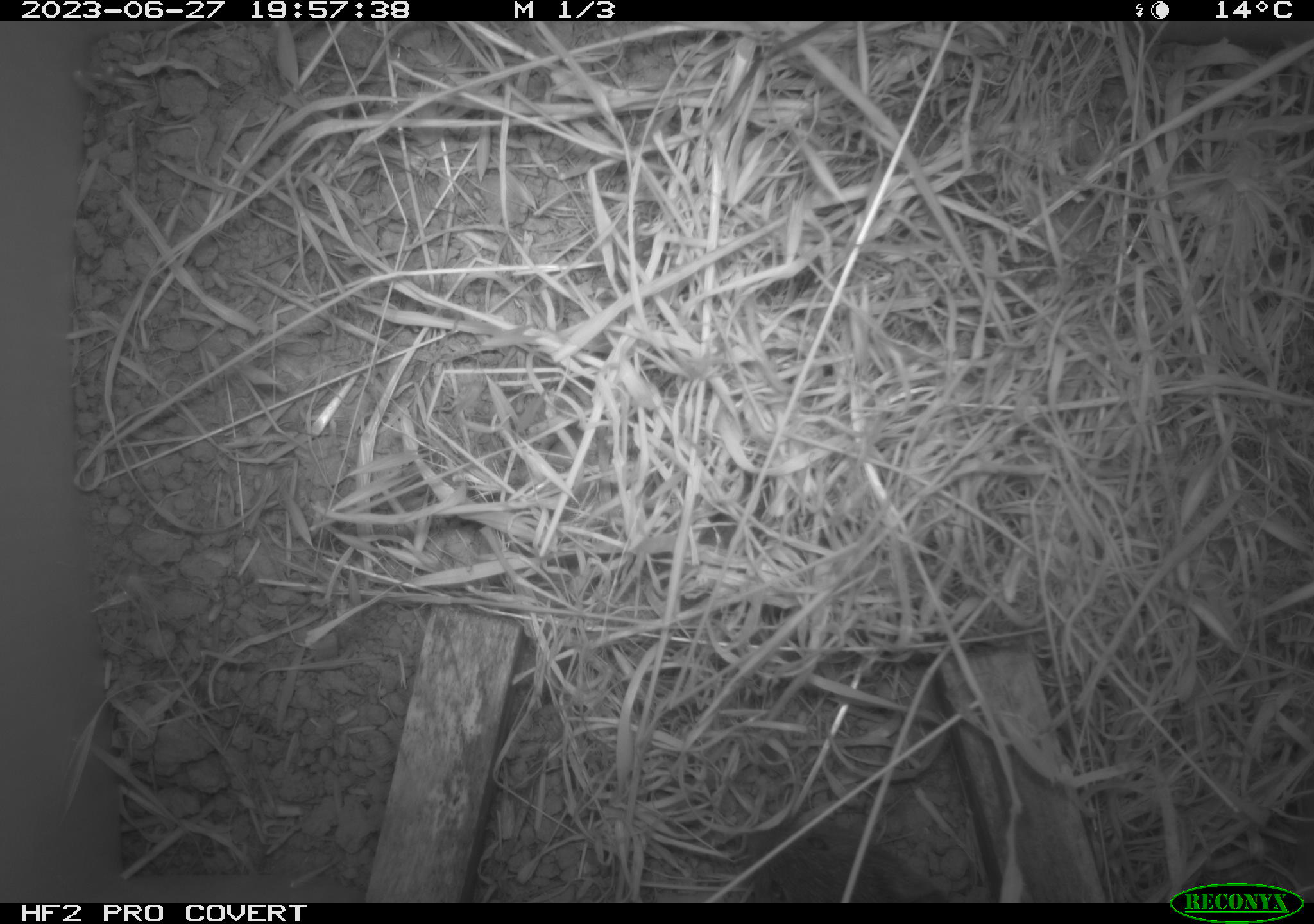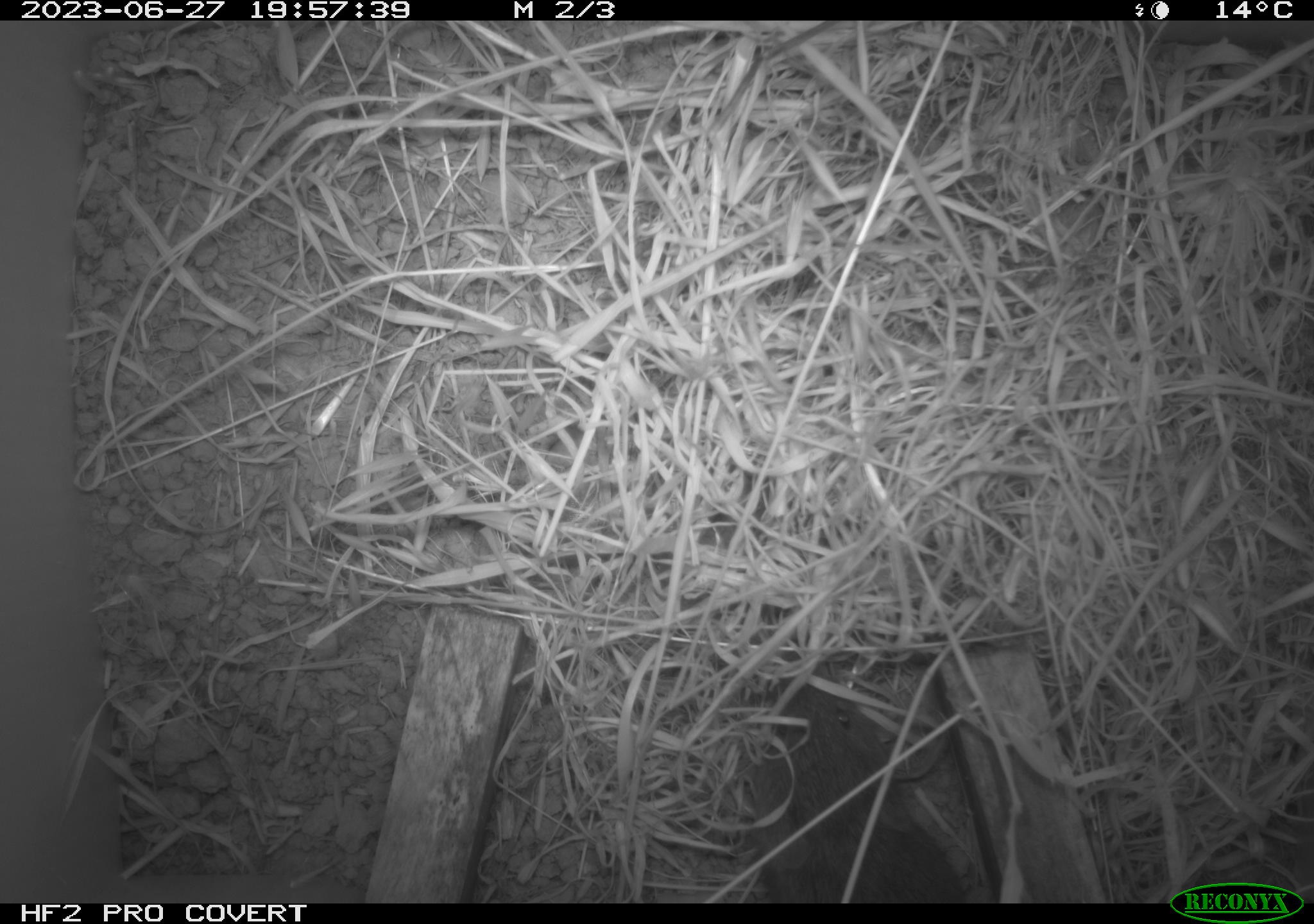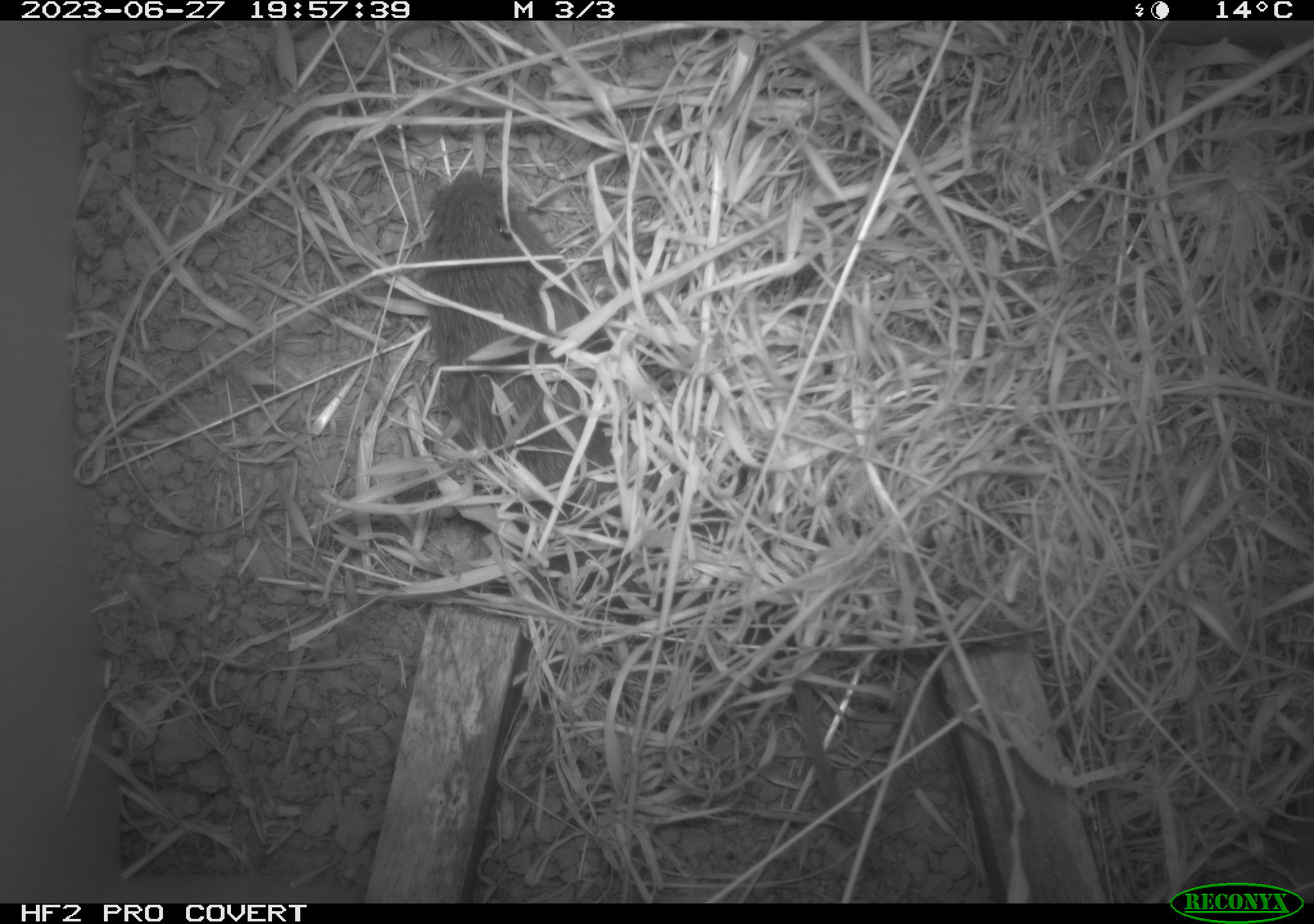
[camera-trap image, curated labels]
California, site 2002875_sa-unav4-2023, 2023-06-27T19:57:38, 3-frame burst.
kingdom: Animalia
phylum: Chordata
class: Mammalia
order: Rodentia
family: Cricetidae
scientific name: Arvicolinae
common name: voles, lemmings, and muskrats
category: arvicolinae subfamily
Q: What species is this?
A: Arvicolinae subfamily (voles, lemmings, and muskrats) (Arvicolinae).